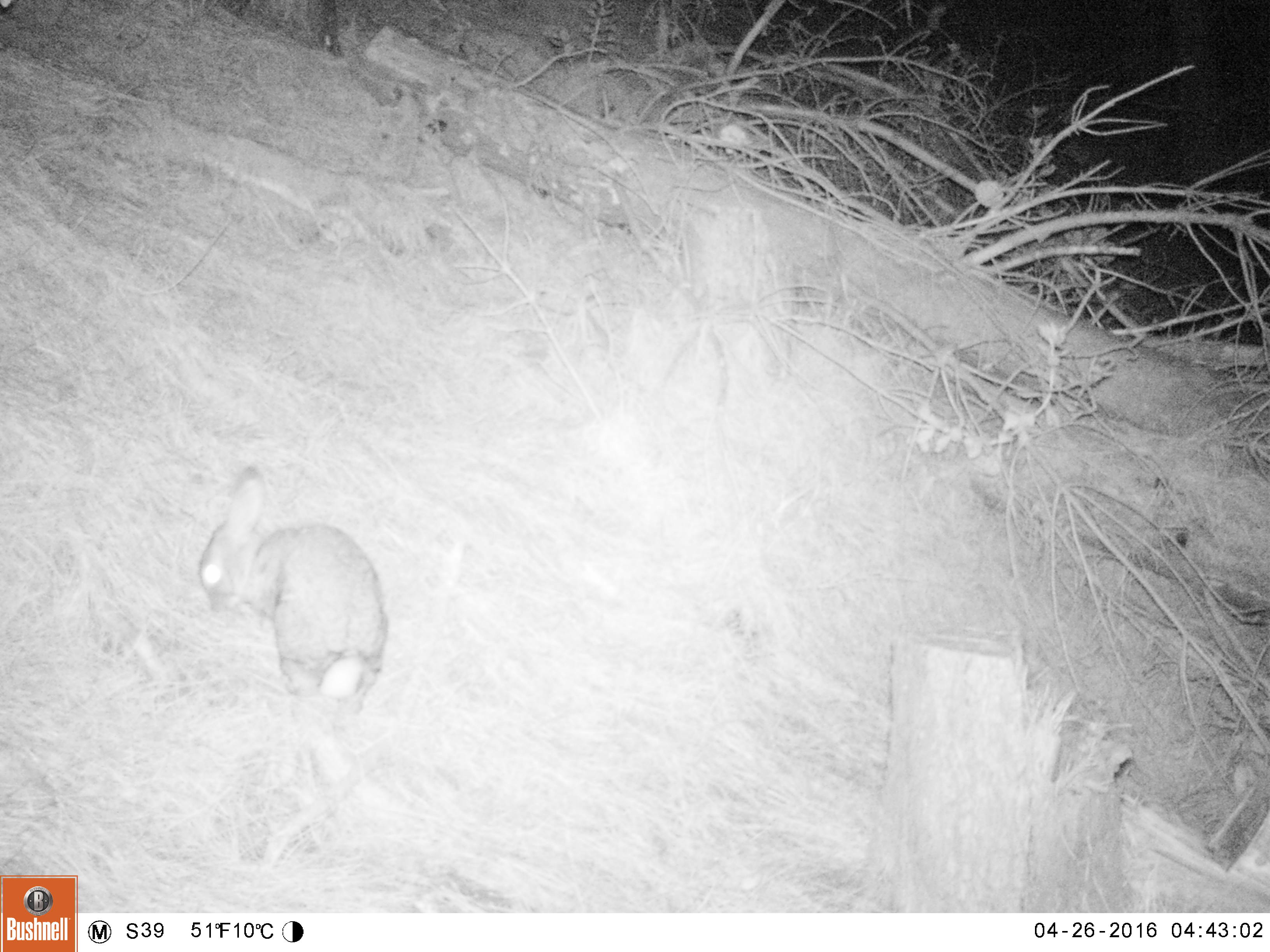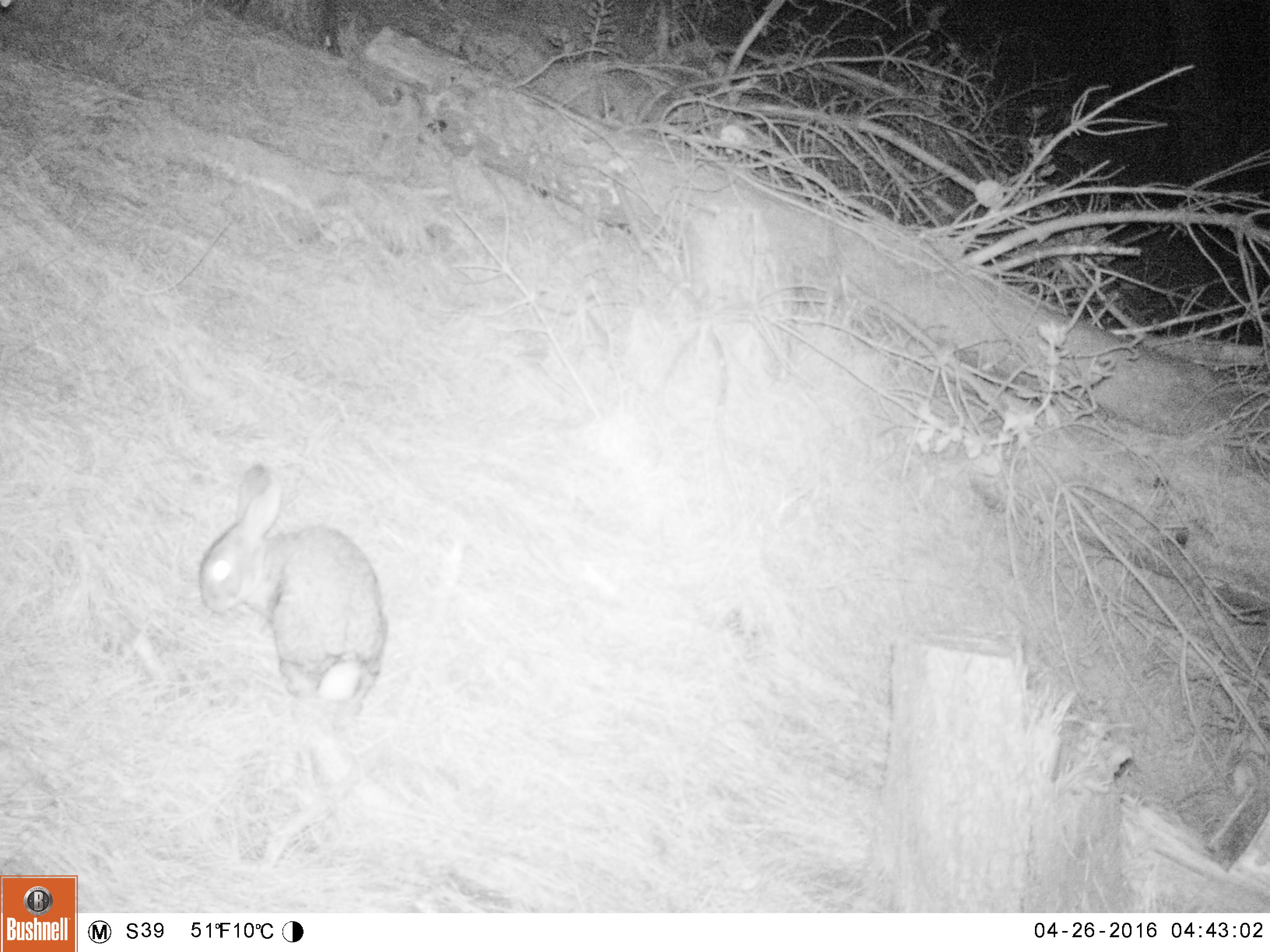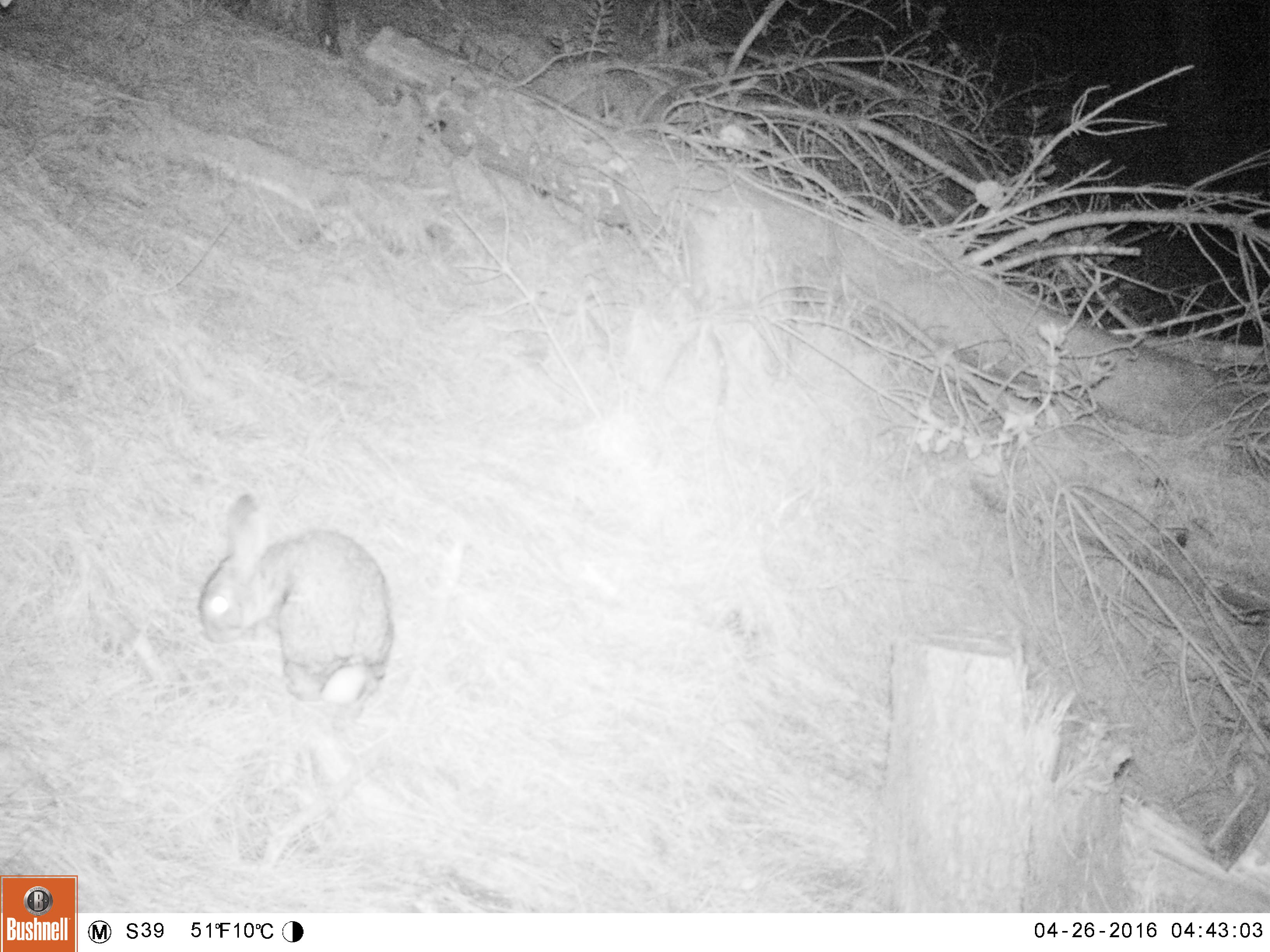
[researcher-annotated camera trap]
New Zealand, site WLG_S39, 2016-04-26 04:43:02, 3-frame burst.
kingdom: Animalia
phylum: Chordata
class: Mammalia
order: Lagomorpha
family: Leporidae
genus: Oryctolagus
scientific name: Oryctolagus cuniculus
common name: european rabbit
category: rabbit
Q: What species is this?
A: Rabbit (european rabbit) (Oryctolagus cuniculus).